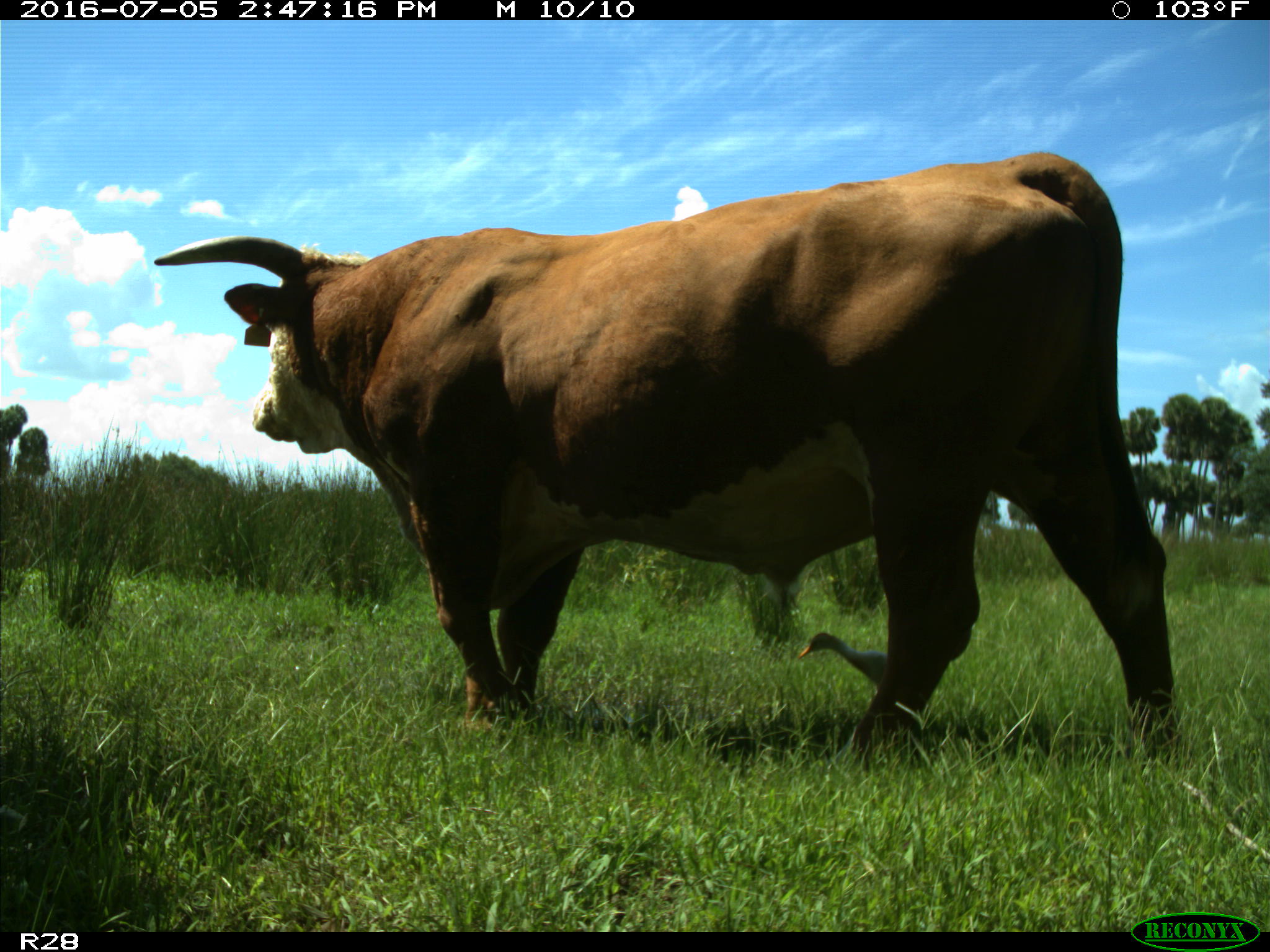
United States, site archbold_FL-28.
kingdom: Animalia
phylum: Chordata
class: Mammalia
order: Artiodactyla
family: Bovidae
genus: Bos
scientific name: Bos taurus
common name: domestic cow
Bos taurus (domestic cow).